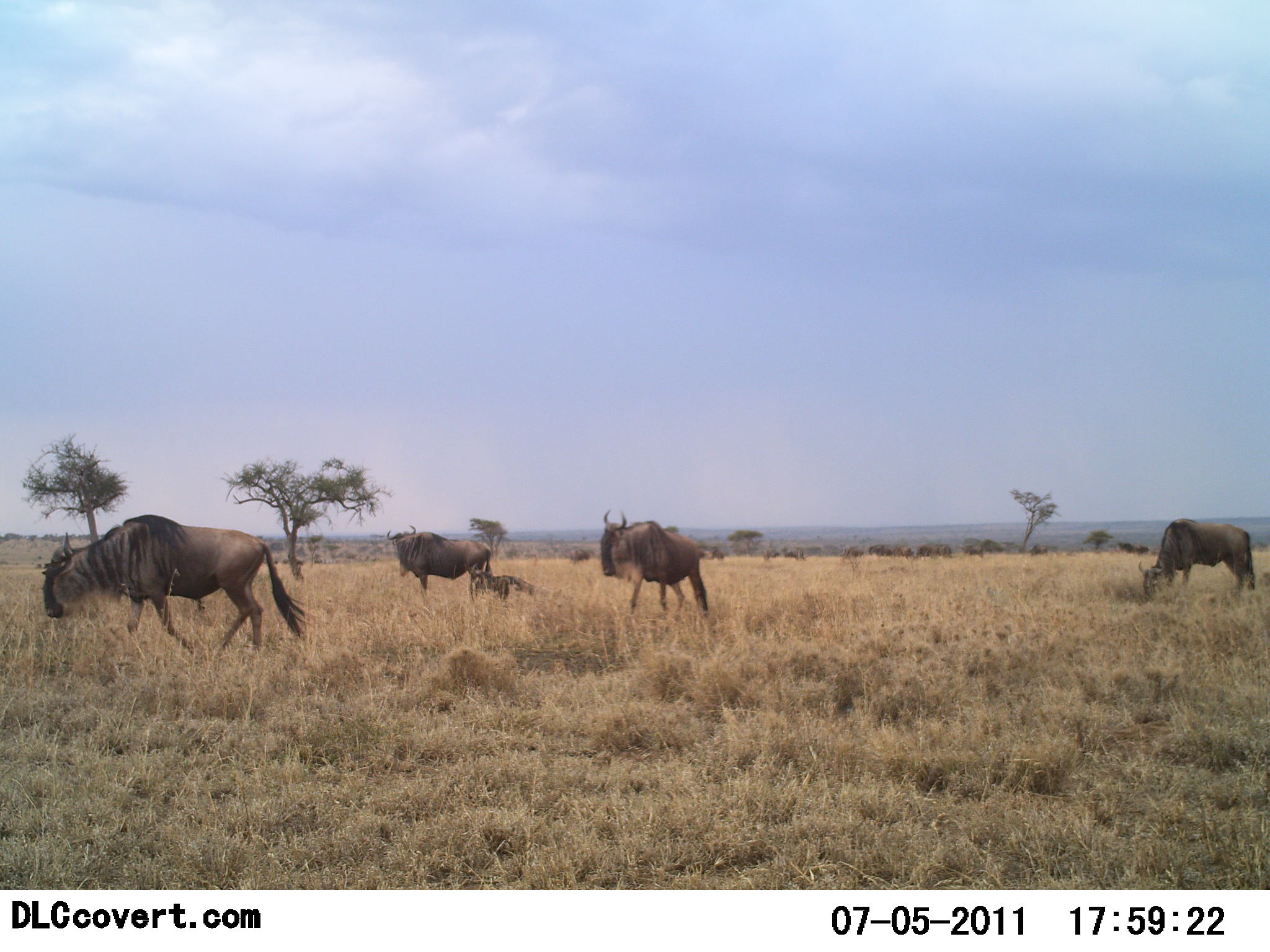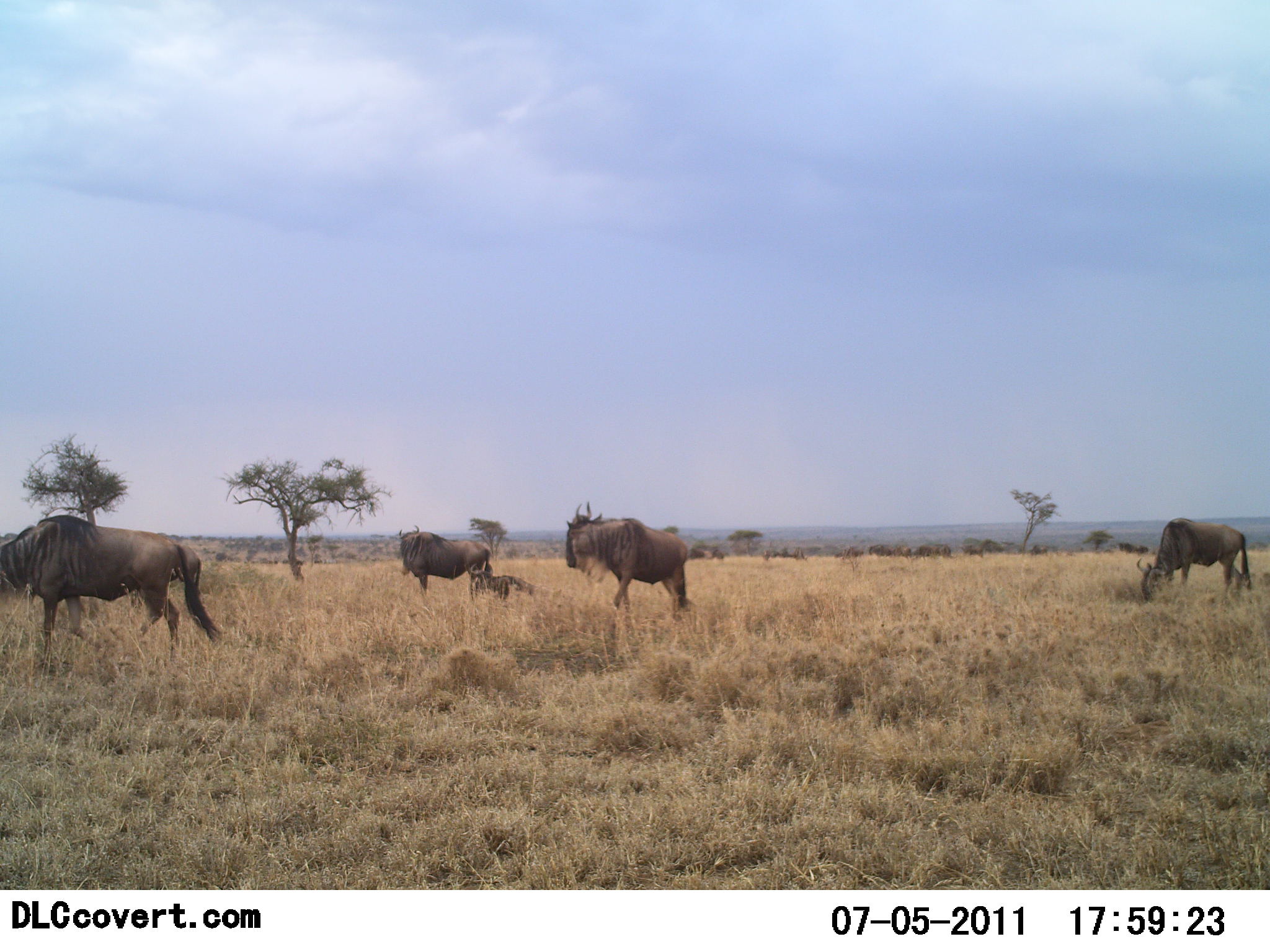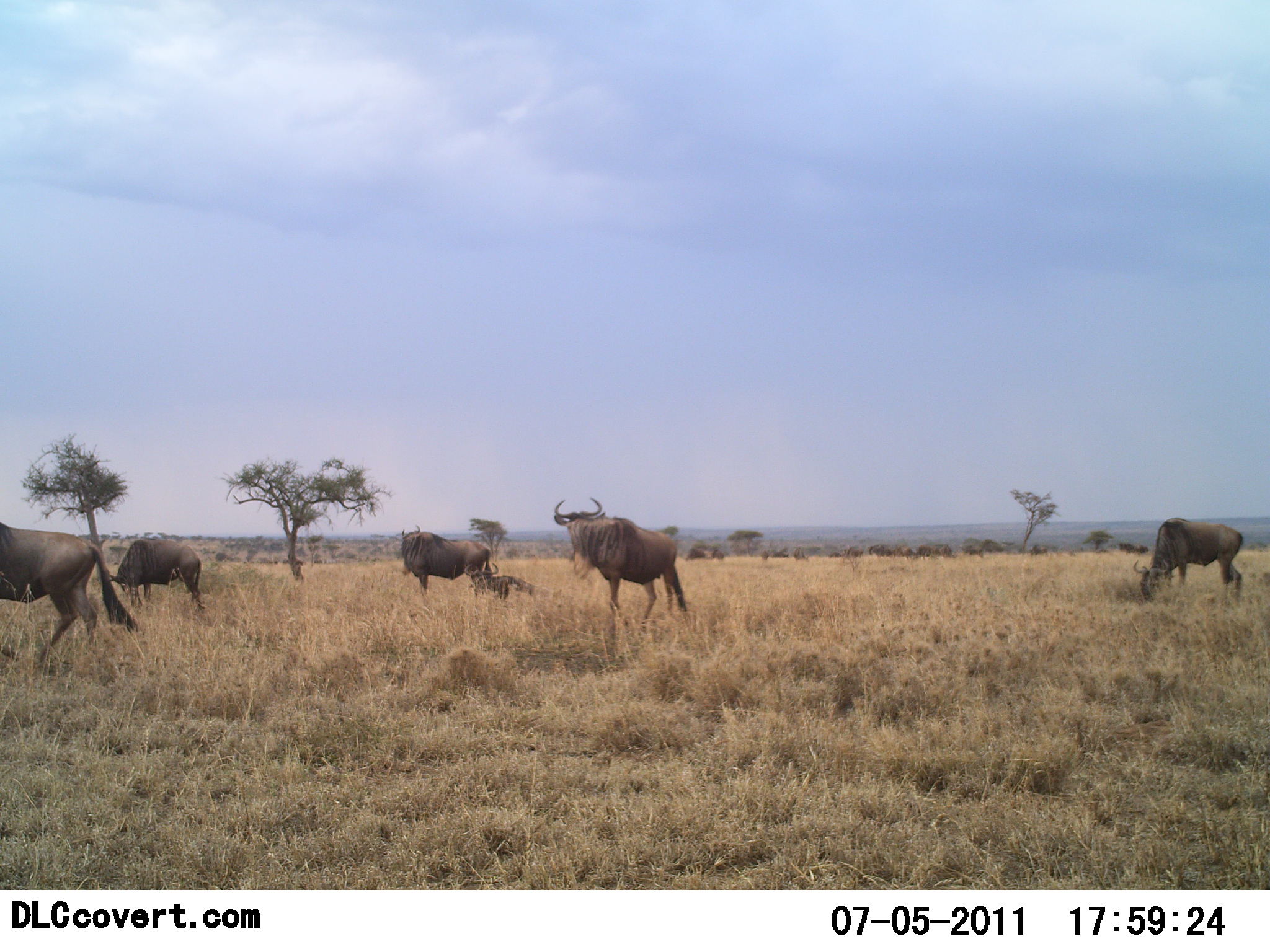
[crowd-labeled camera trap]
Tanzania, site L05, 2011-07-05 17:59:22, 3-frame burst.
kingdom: Animalia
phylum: Chordata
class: Mammalia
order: Artiodactyla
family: Bovidae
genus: Connochaetes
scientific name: Connochaetes taurinus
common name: blue wildebeest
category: wildebeest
Wildebeest (blue wildebeest) (Connochaetes taurinus), count 6. Behavior (volunteer vote fractions): standing 58%, resting 50%, moving 83%, interacting 0%. Young present (vote fraction): 8%. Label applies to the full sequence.